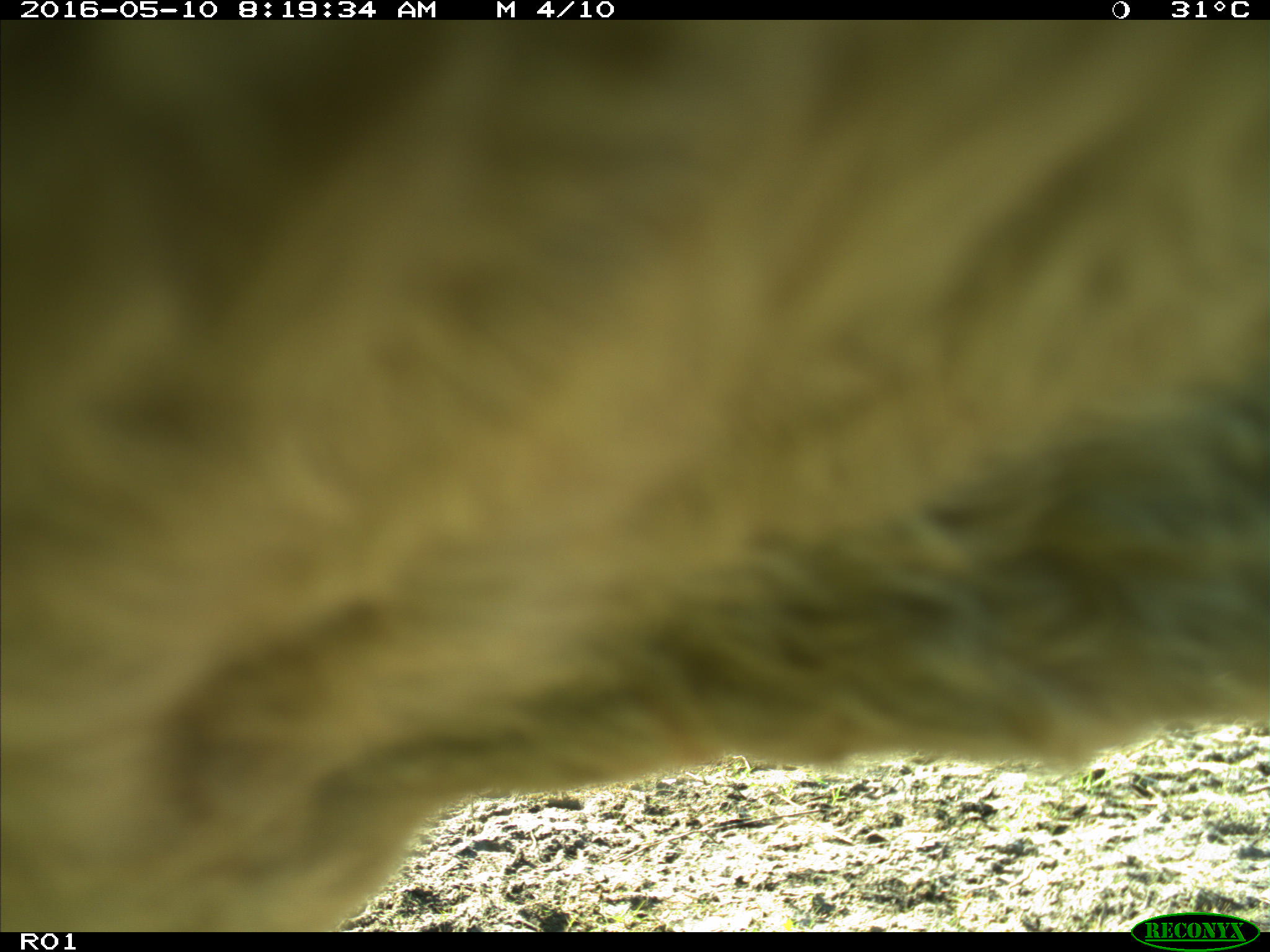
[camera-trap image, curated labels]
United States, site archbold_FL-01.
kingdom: Animalia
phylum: Chordata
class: Mammalia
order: Artiodactyla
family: Bovidae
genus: Bos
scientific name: Bos taurus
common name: domestic cow